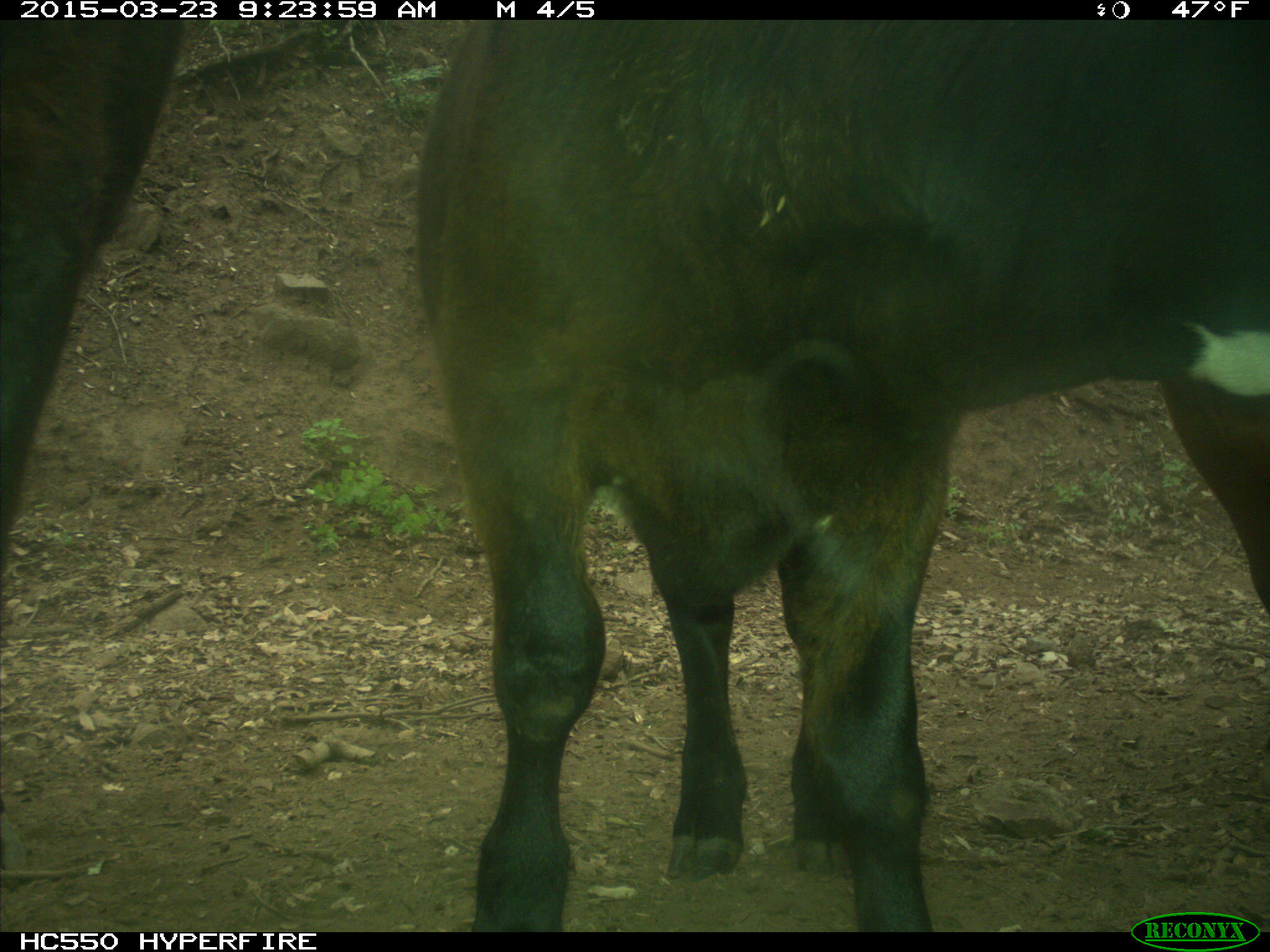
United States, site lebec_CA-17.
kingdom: Animalia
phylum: Chordata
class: Mammalia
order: Artiodactyla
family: Bovidae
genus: Bos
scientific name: Bos taurus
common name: domestic cow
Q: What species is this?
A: Bos taurus (domestic cow).